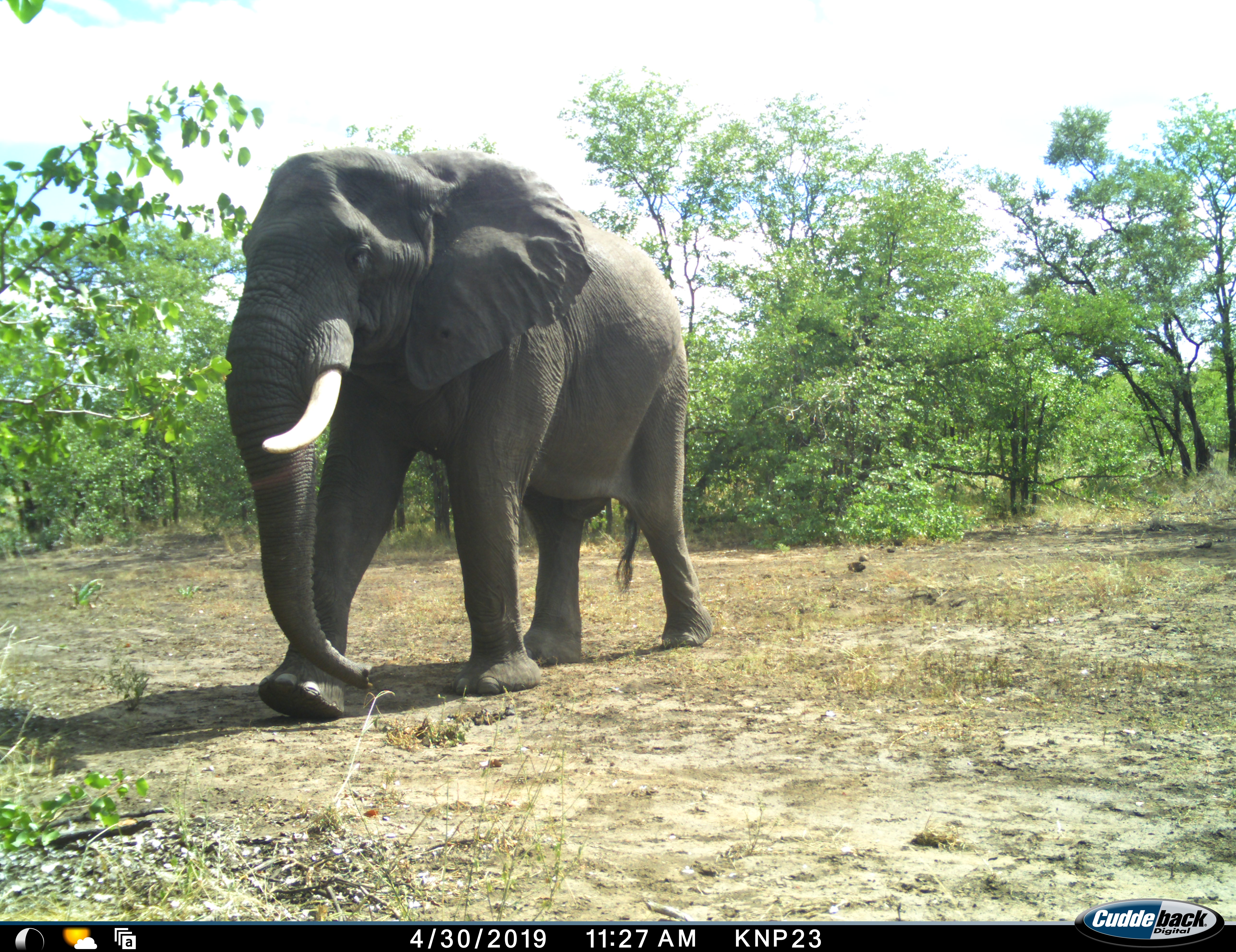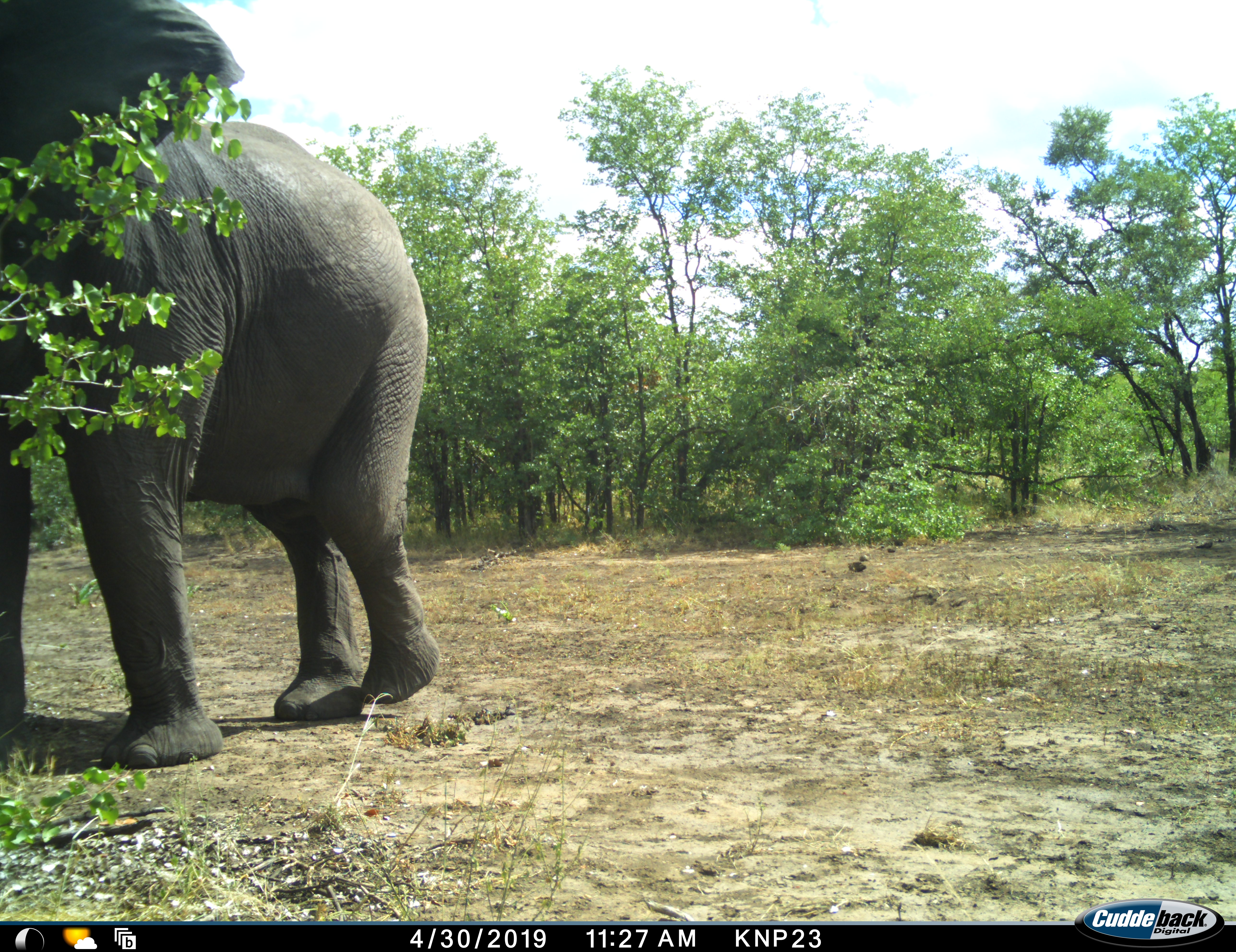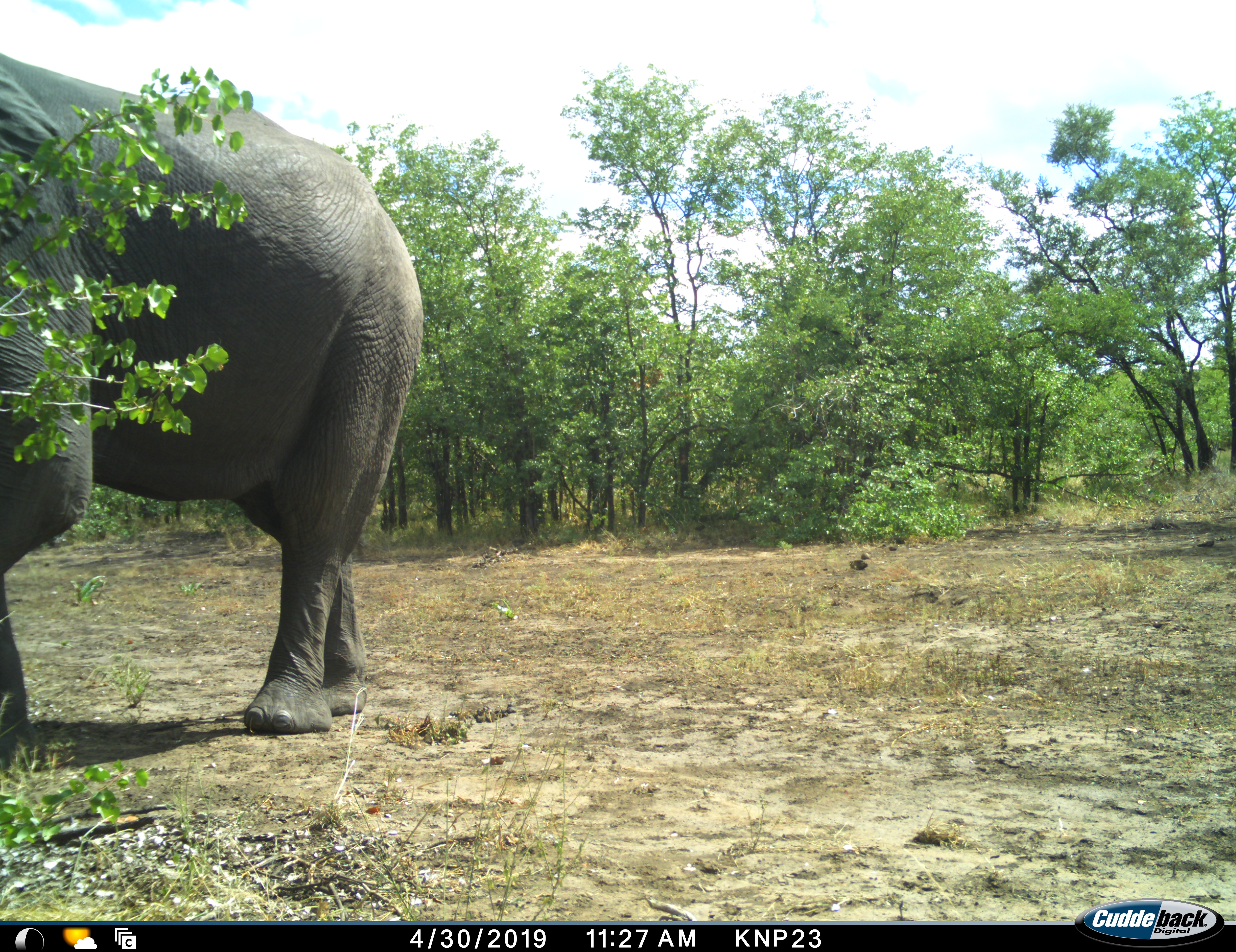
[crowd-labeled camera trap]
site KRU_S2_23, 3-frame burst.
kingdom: Animalia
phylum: Chordata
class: Mammalia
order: Proboscidea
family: Elephantidae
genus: Loxodonta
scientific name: Loxodonta africana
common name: african bush elephant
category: elephant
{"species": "elephant (african bush elephant) (Loxodonta africana)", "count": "1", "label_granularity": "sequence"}